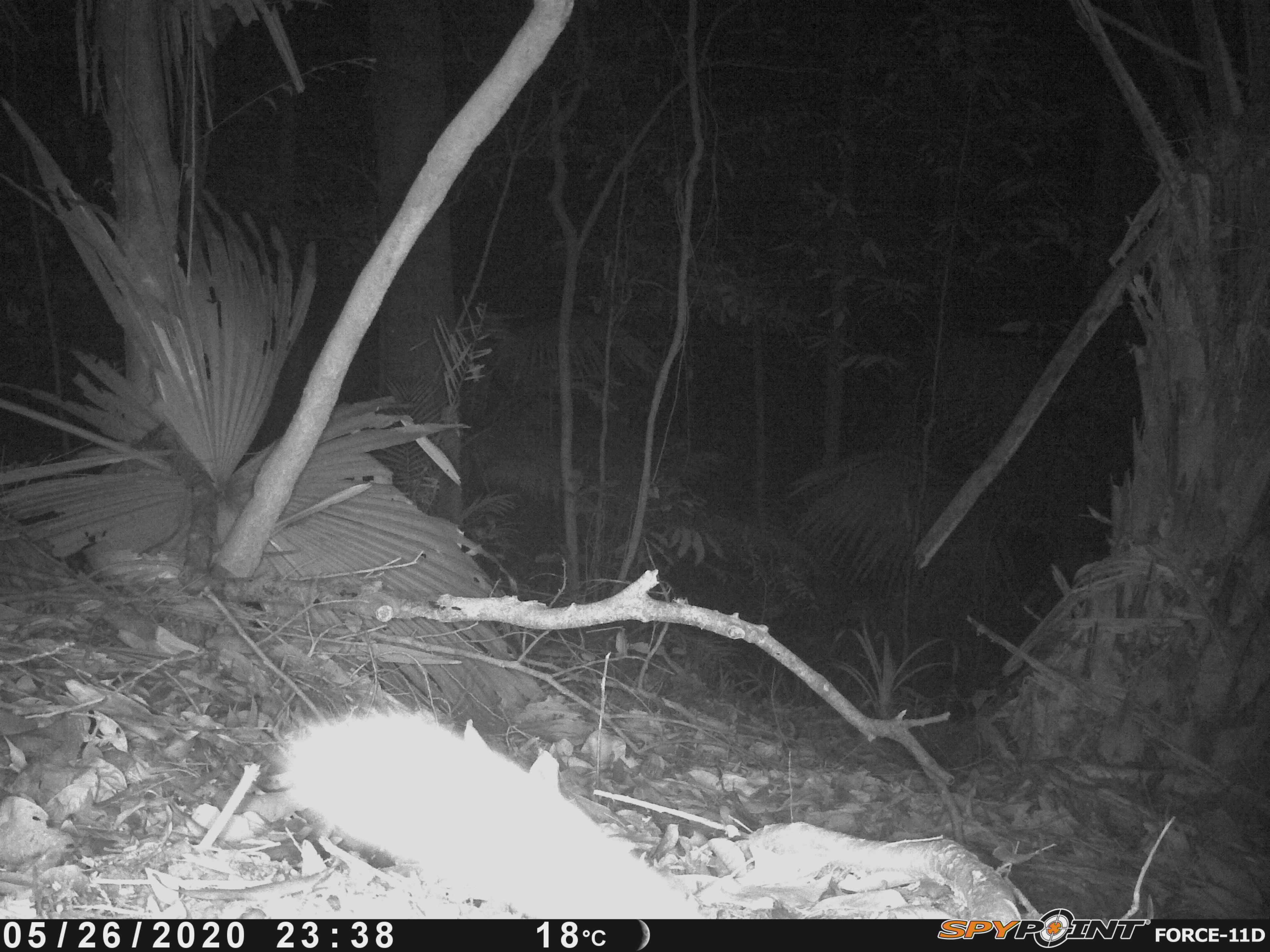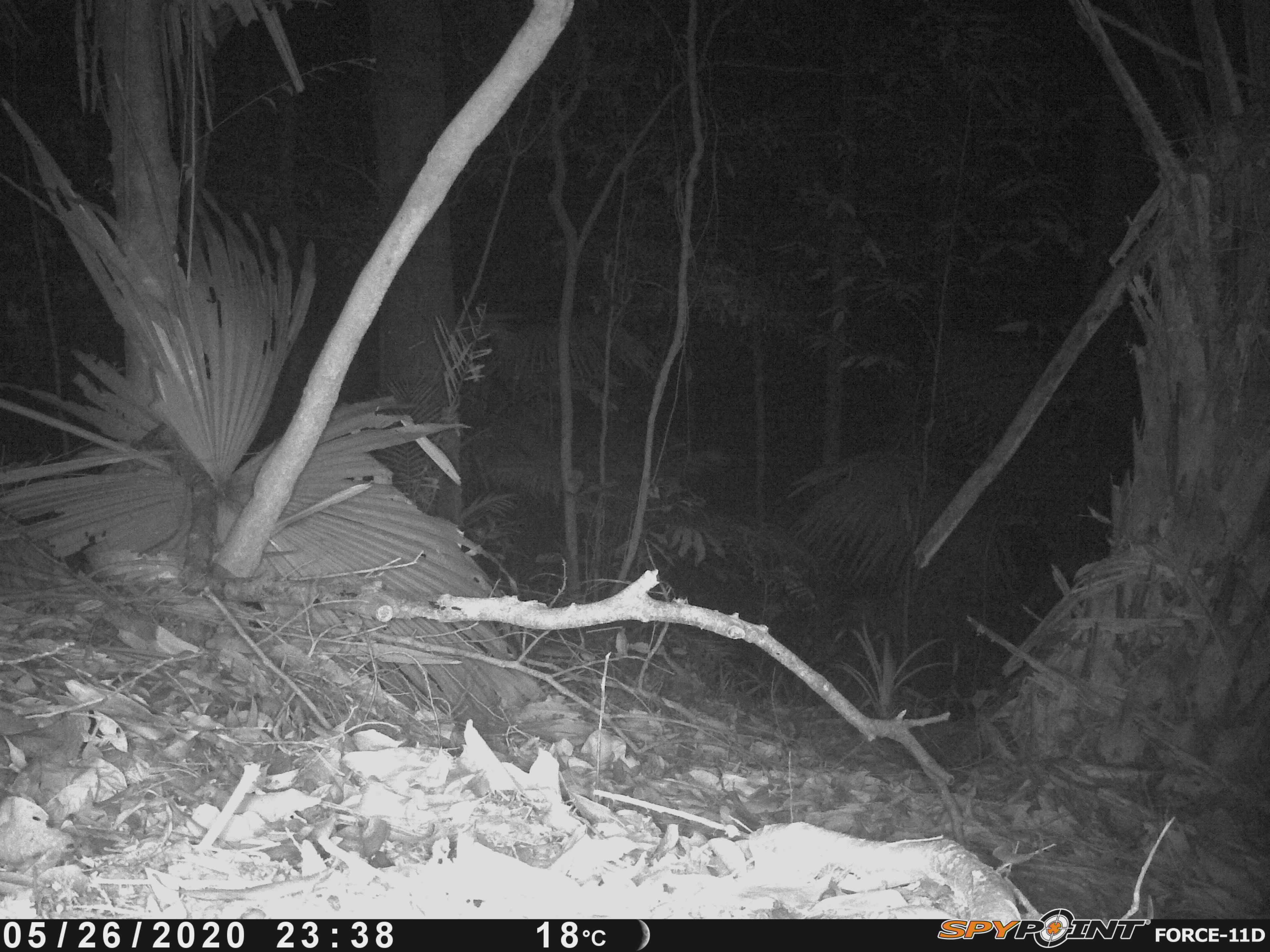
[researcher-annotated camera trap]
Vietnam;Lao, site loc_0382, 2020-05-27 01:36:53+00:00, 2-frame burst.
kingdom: Animalia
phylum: Chordata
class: Mammalia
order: Carnivora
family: Mustelidae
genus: Melogale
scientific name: Melogale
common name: ferret badger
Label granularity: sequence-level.